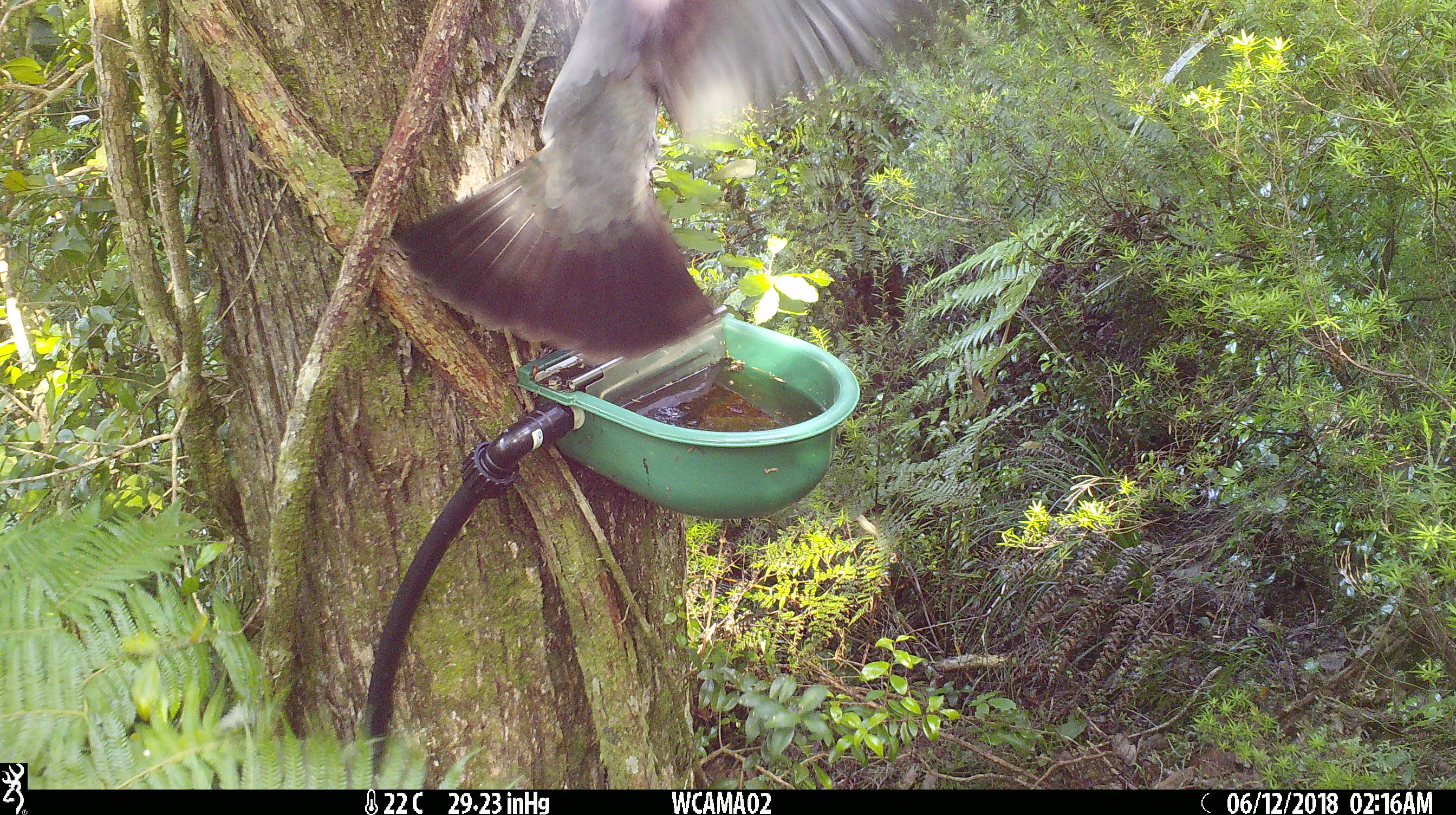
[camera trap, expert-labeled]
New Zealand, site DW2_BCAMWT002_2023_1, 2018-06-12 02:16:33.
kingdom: Animalia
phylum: Chordata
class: Aves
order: Columbiformes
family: Columbidae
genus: Hemiphaga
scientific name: Hemiphaga novaeseelandiae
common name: new zealand pigeon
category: kereru